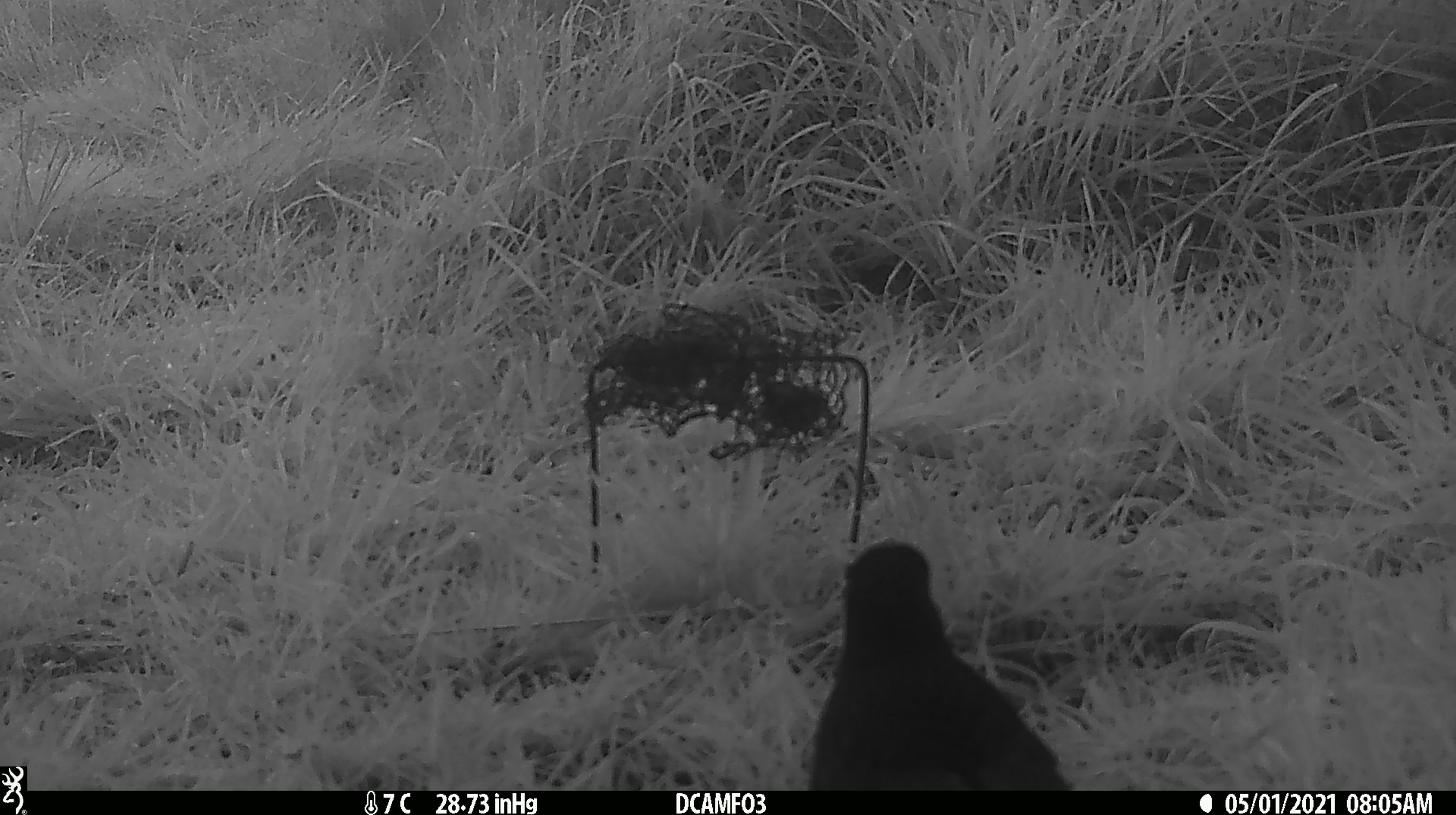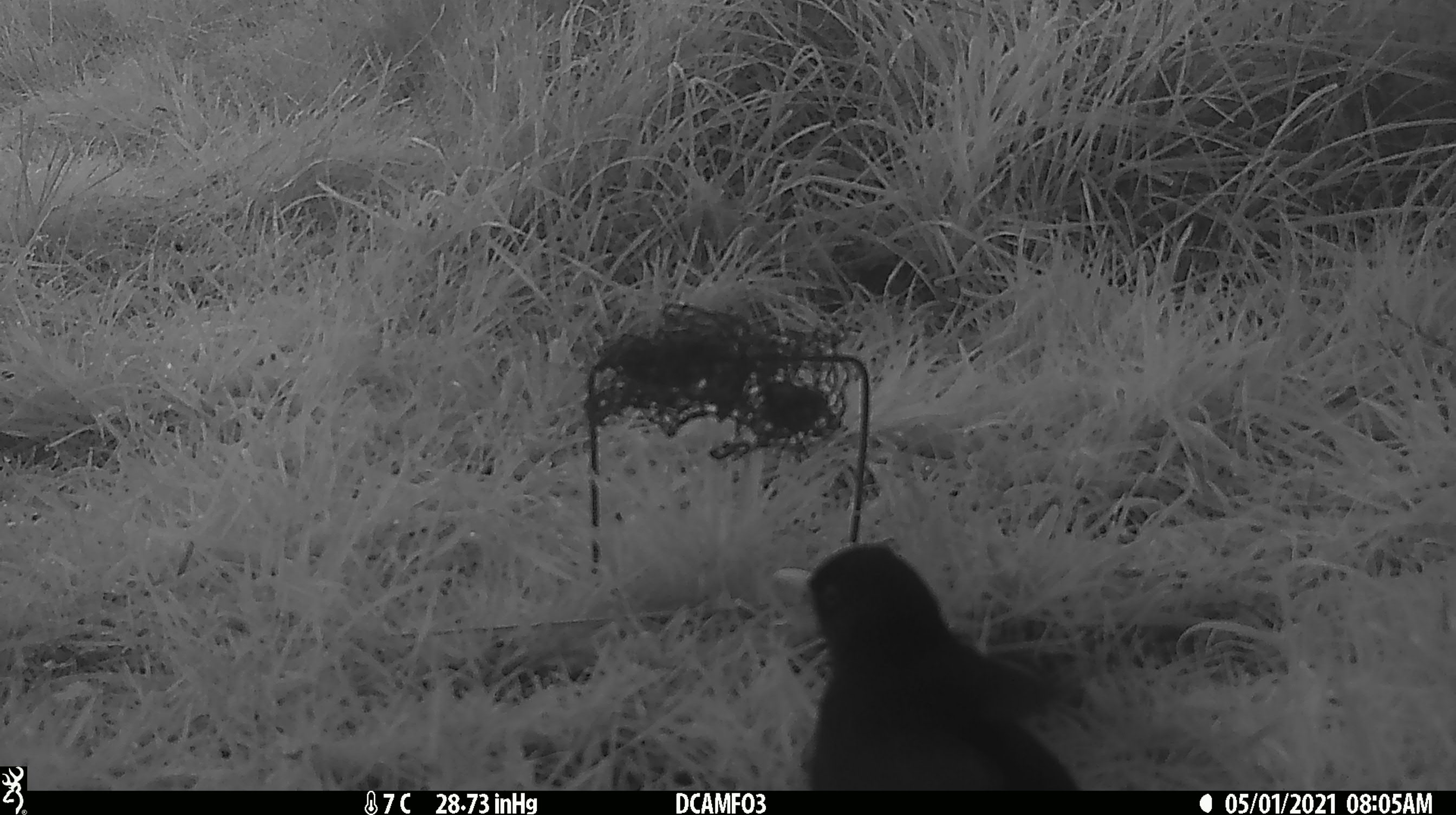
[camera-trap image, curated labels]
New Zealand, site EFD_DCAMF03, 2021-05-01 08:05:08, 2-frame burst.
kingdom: Animalia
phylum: Chordata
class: Aves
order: Passeriformes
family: Turdidae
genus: Turdus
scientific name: Turdus merula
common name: eurasian blackbird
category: blackbird